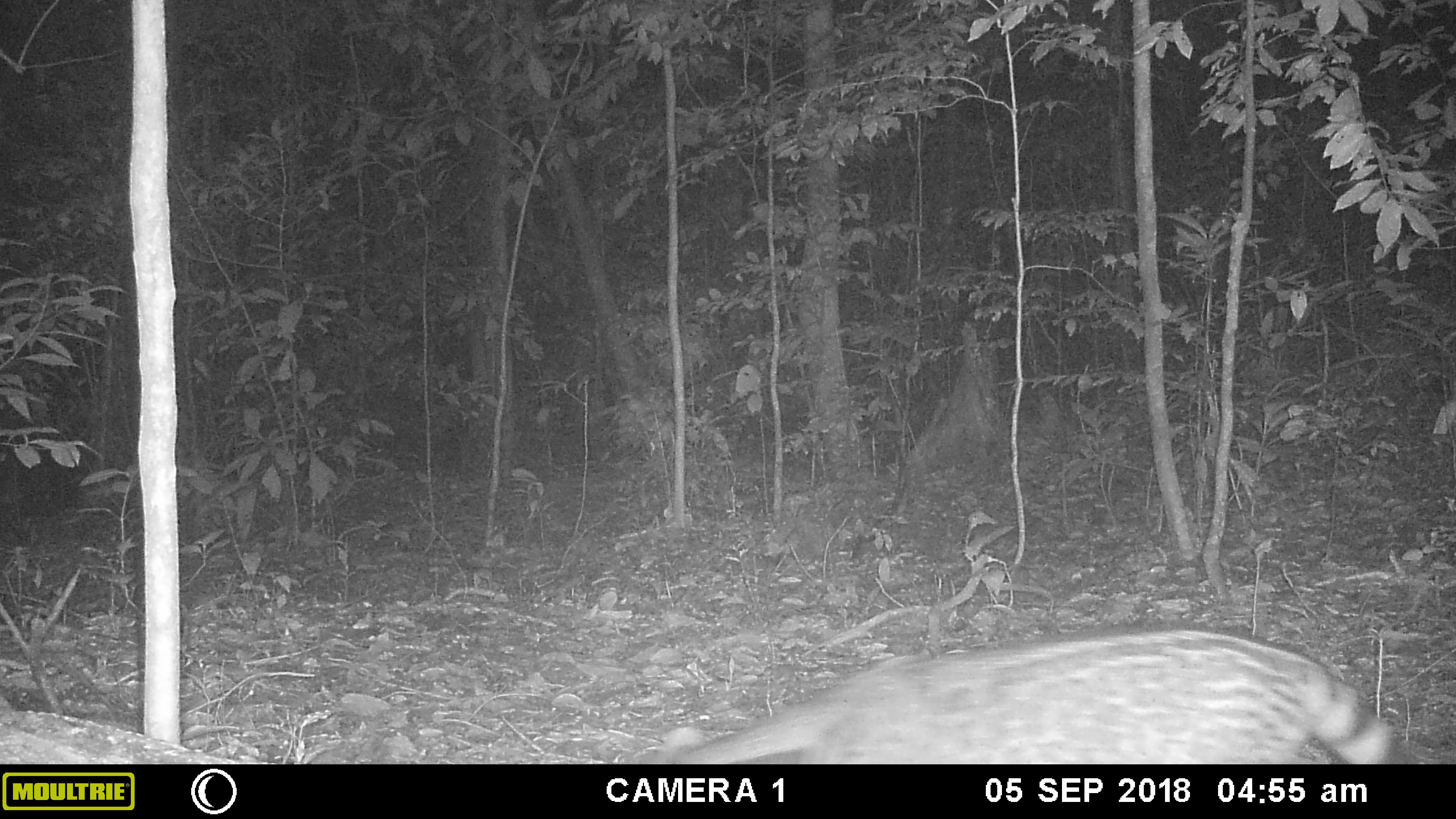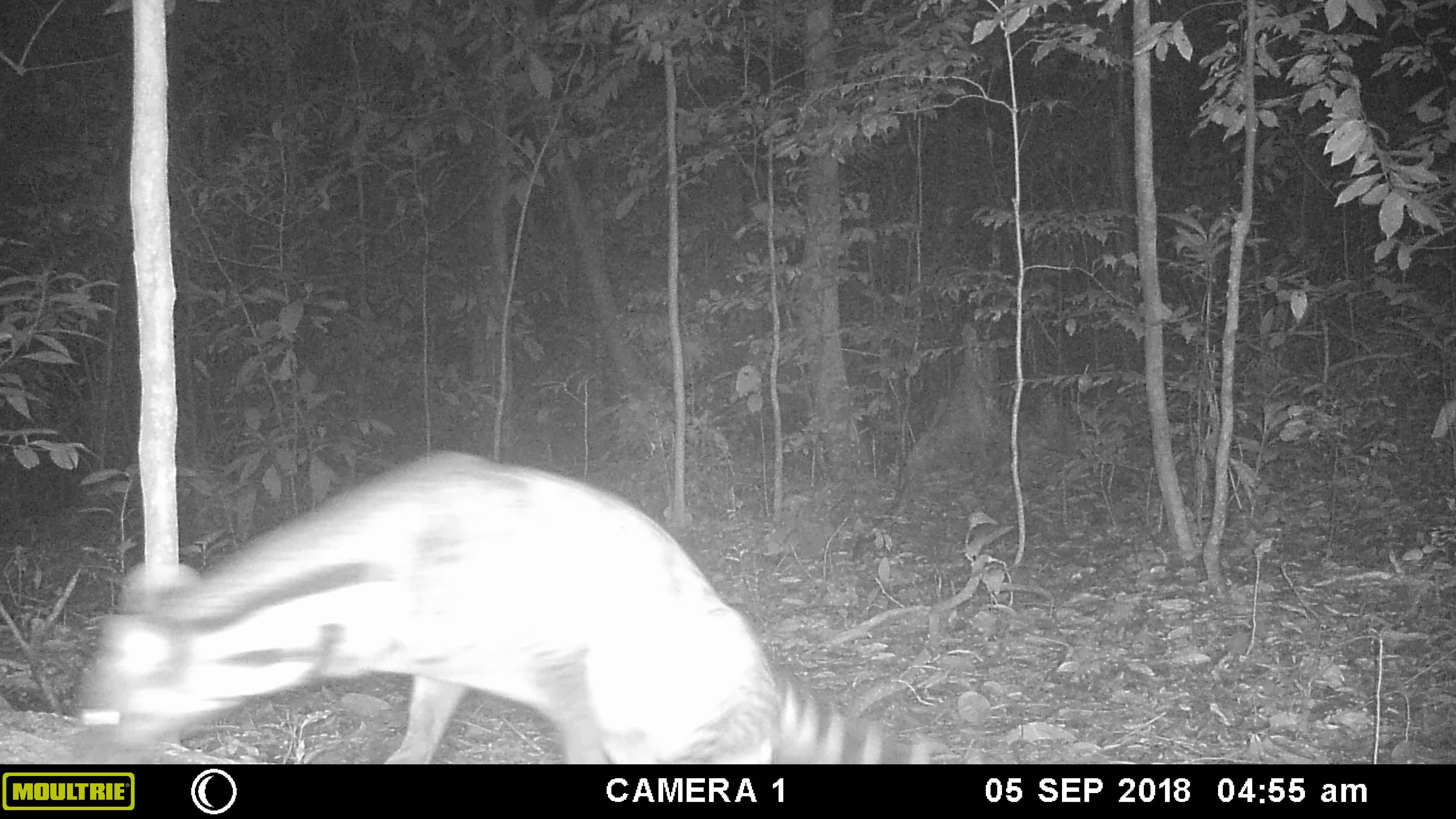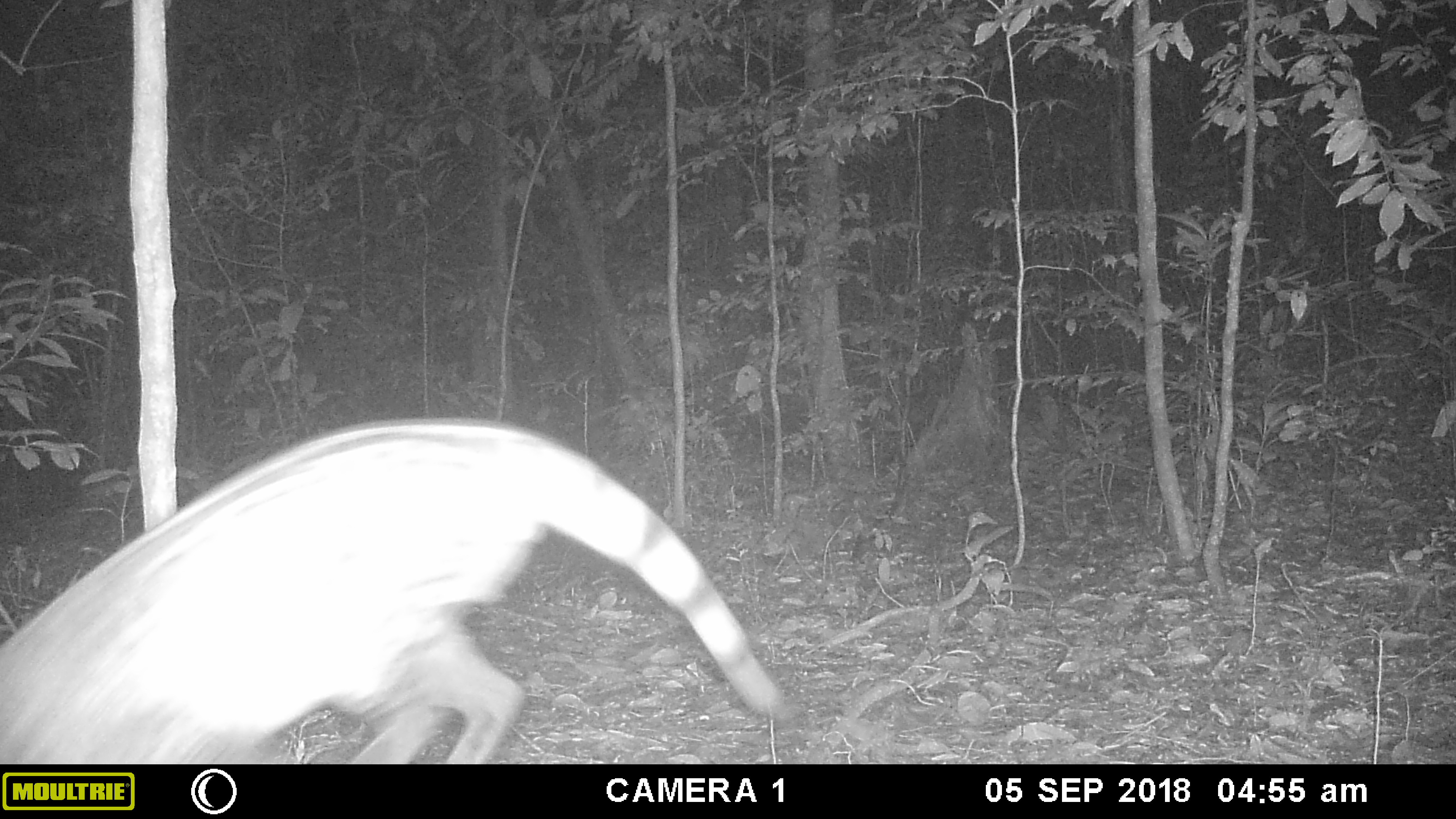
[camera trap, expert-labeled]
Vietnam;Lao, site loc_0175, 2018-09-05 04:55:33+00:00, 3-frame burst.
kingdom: Animalia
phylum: Chordata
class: Mammalia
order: Carnivora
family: Viverridae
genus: Viverra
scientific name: Viverra zibetha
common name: large indian civet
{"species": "large indian civet (Viverra zibetha)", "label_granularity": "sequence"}